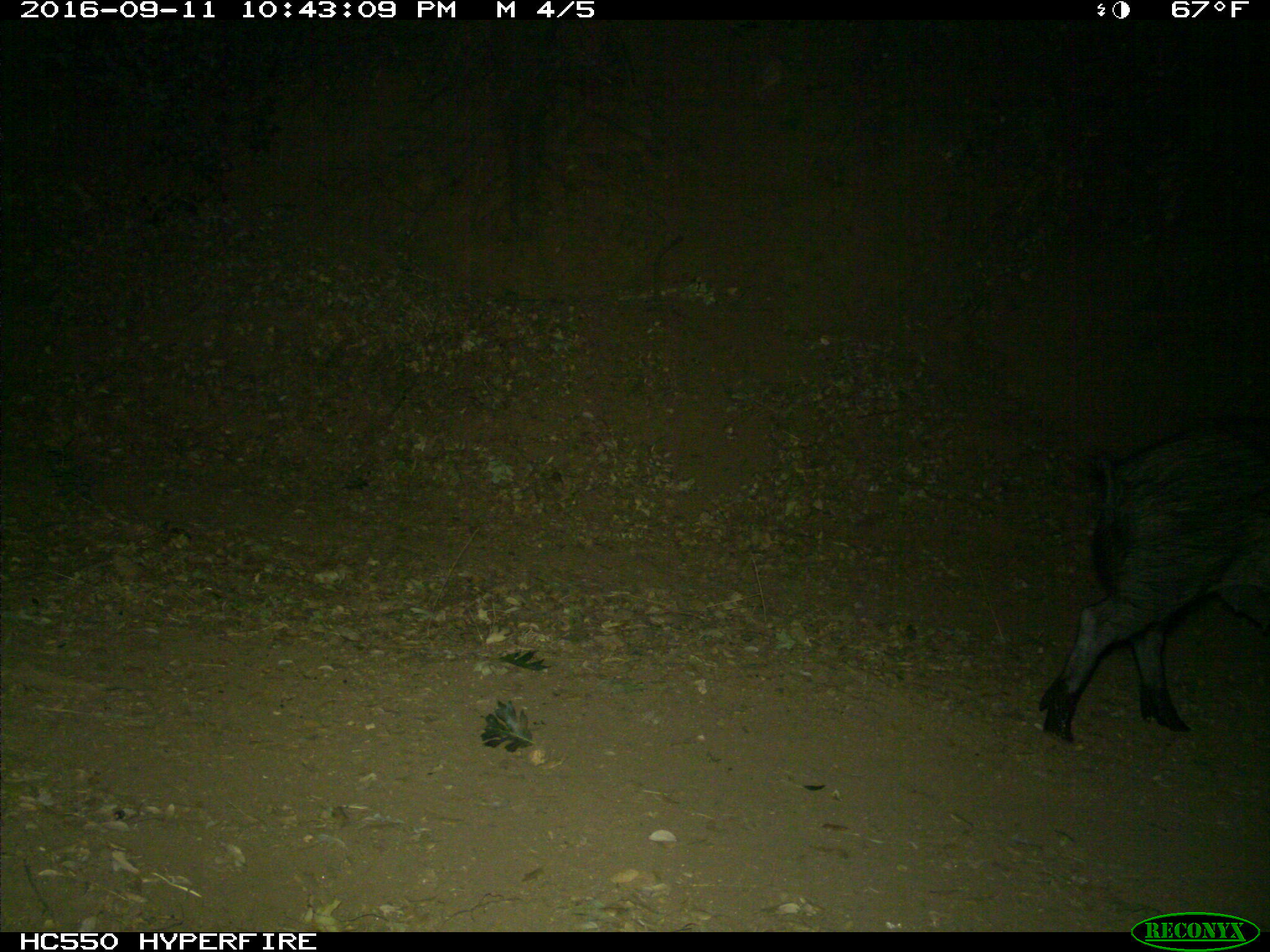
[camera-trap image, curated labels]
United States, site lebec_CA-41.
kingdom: Animalia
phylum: Chordata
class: Mammalia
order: Artiodactyla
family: Suidae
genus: Sus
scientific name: Sus scrofa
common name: wild boar